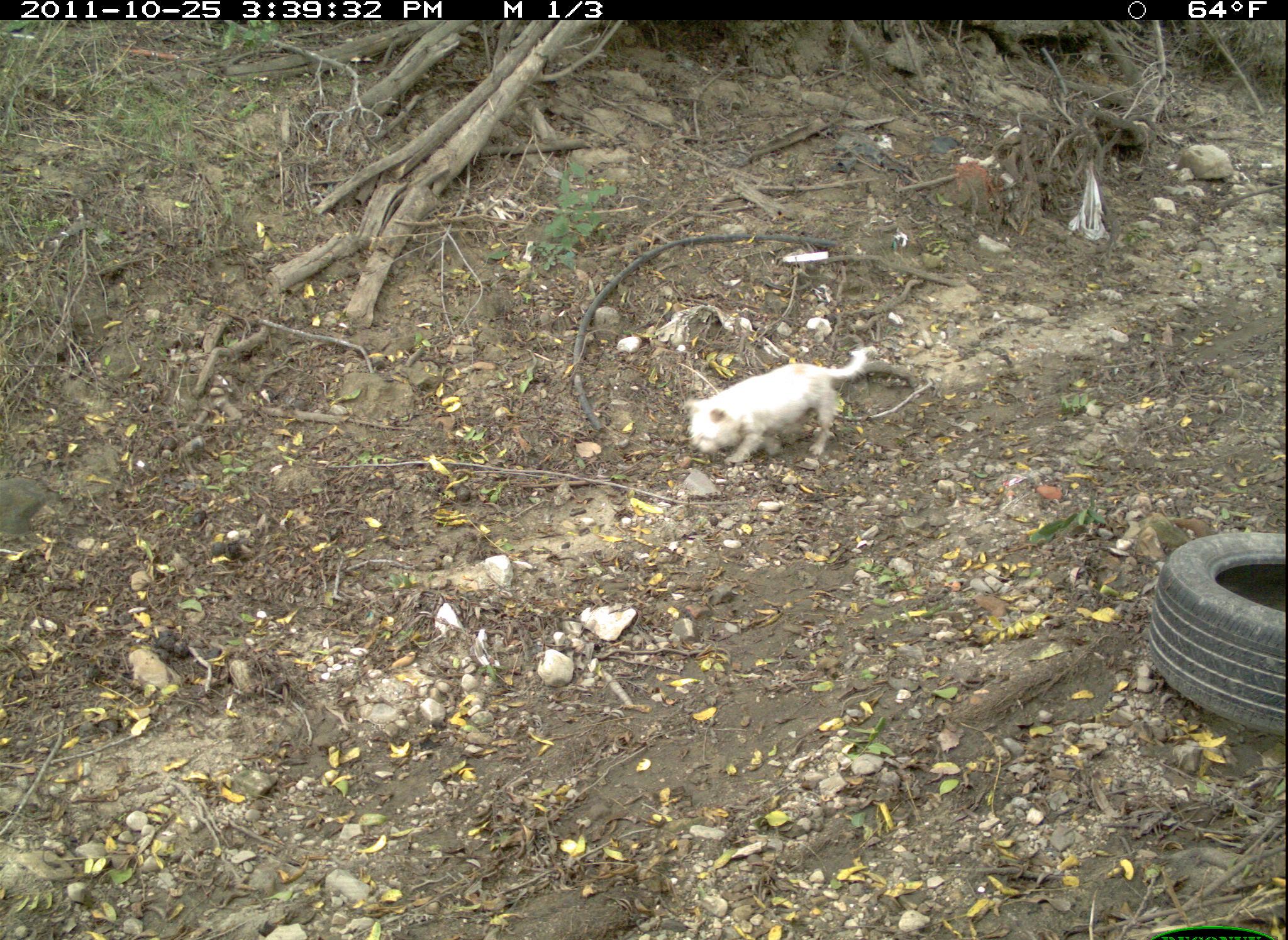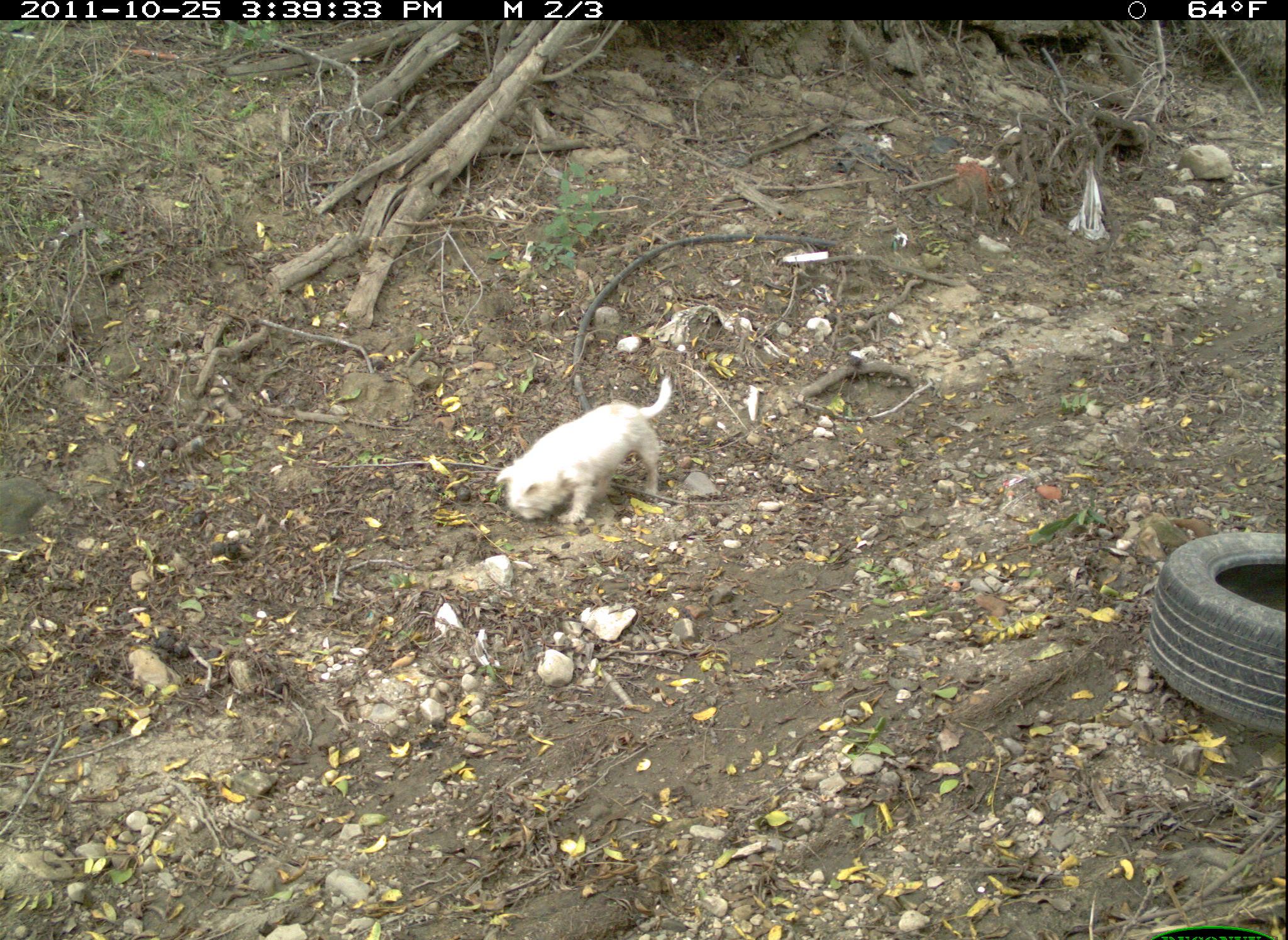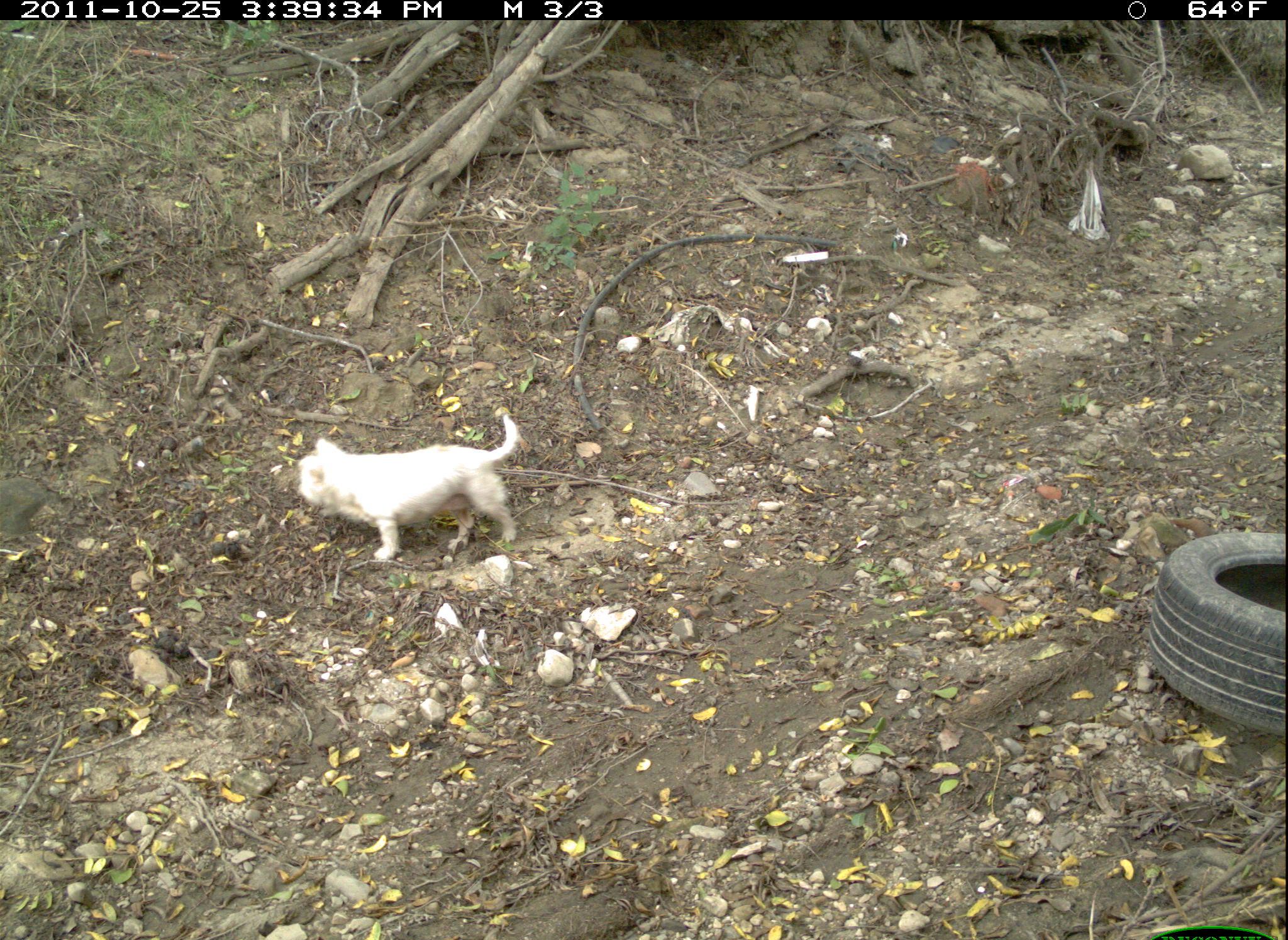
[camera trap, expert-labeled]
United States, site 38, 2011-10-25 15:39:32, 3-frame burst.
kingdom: Animalia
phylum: Chordata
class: Mammalia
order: Carnivora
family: Canidae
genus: Canis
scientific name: Canis familiaris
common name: domestic dog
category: dog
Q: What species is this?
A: Dog (domestic dog) (Canis familiaris).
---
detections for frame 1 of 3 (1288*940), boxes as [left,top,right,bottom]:
dog: [678,330,886,478]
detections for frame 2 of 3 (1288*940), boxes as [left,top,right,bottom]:
dog: [486,370,696,536]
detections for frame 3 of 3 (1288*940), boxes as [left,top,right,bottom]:
dog: [282,396,567,581]